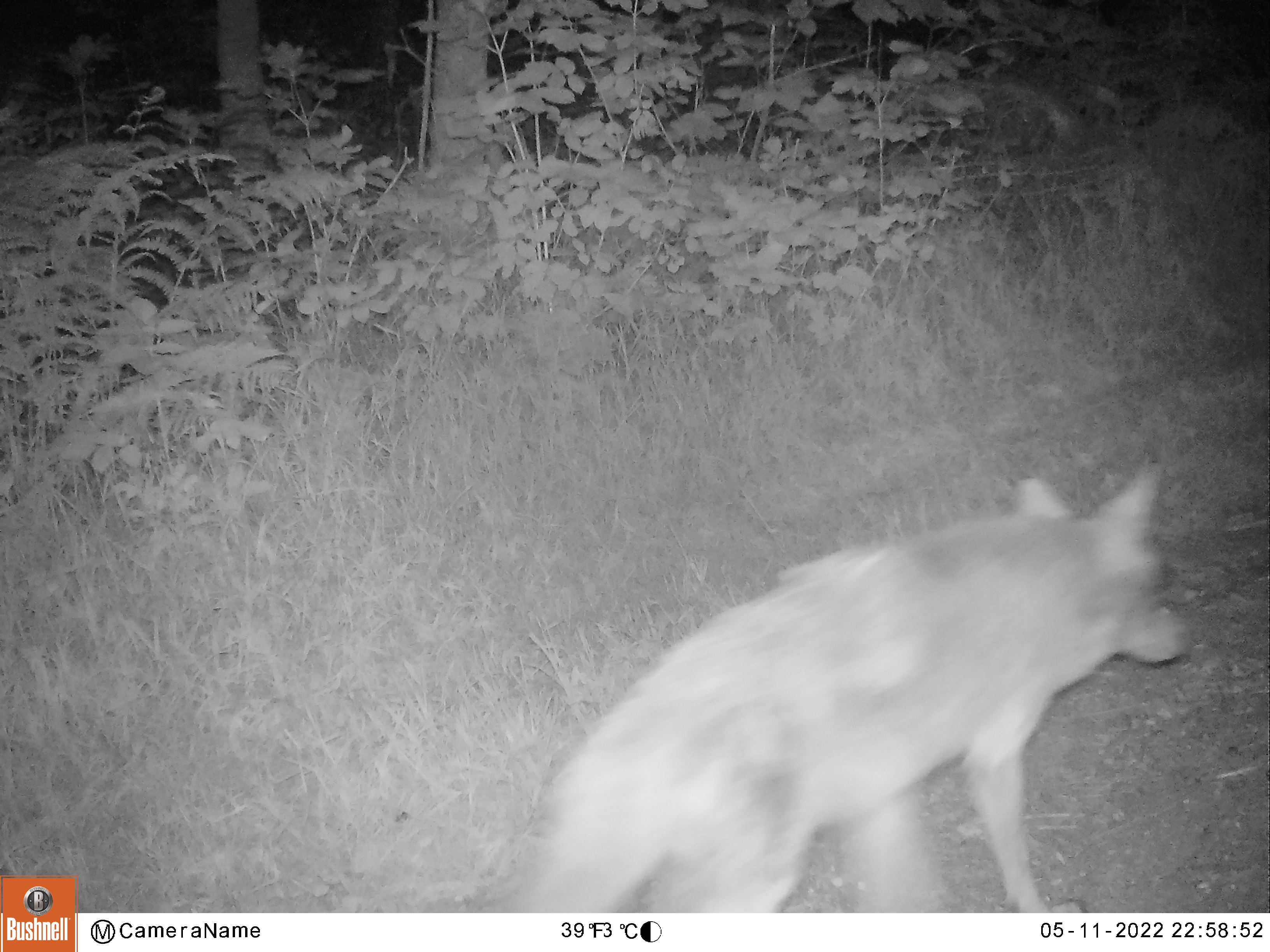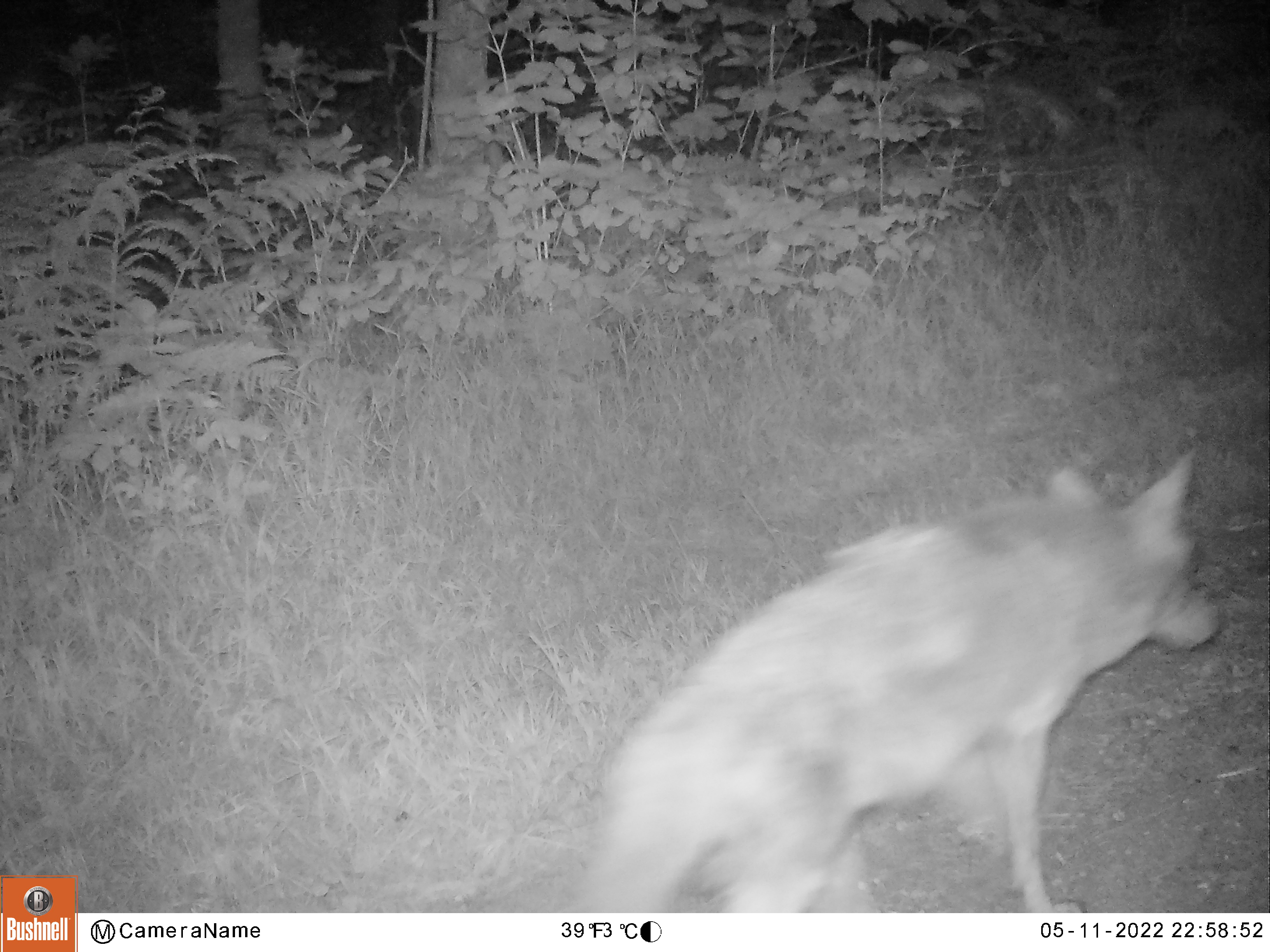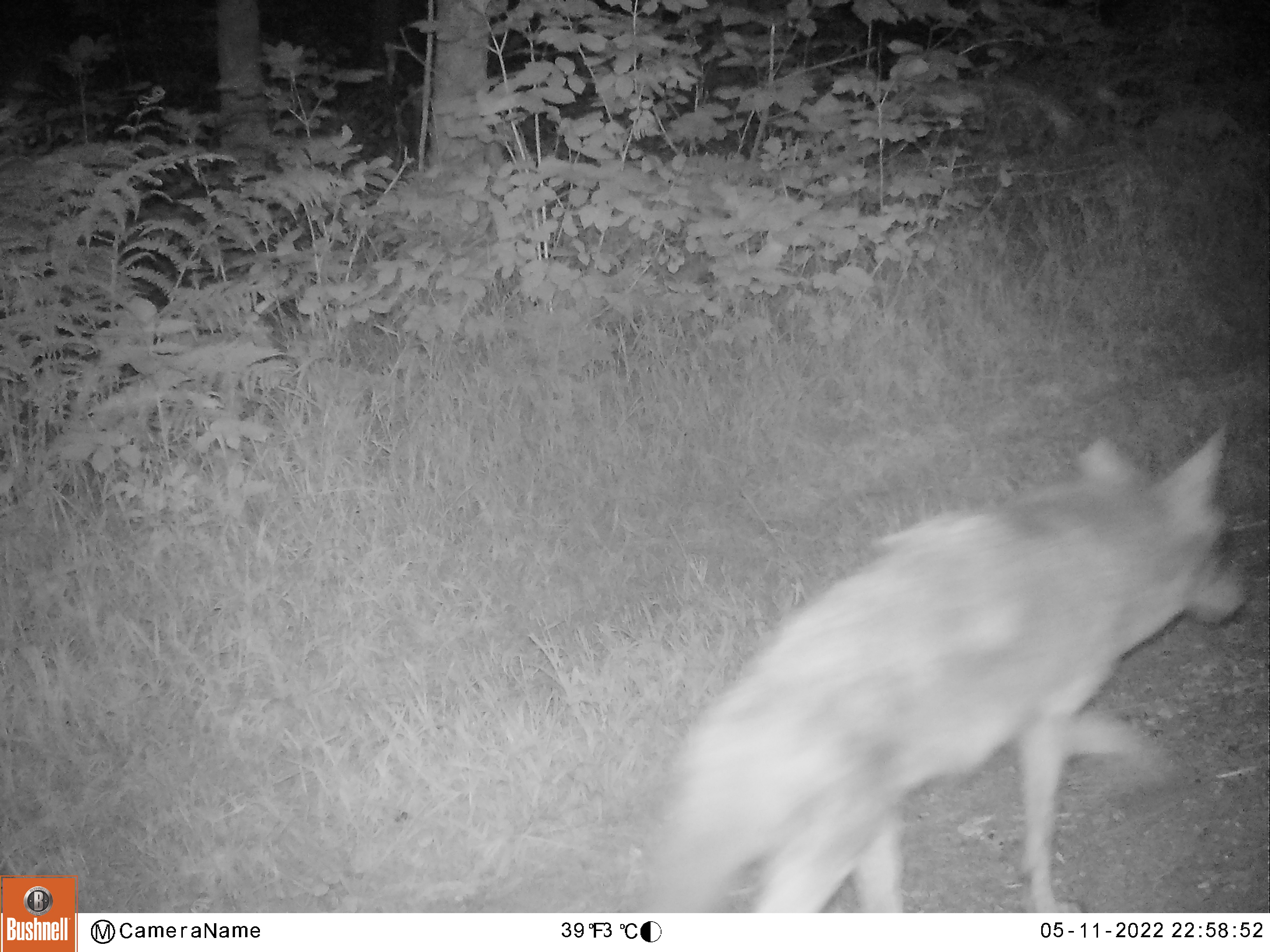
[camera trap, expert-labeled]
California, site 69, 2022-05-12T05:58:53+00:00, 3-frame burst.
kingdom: Animalia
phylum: Chordata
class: Mammalia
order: Carnivora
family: Canidae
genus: Canis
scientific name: Canis latrans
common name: coyote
Coyote (Canis latrans).